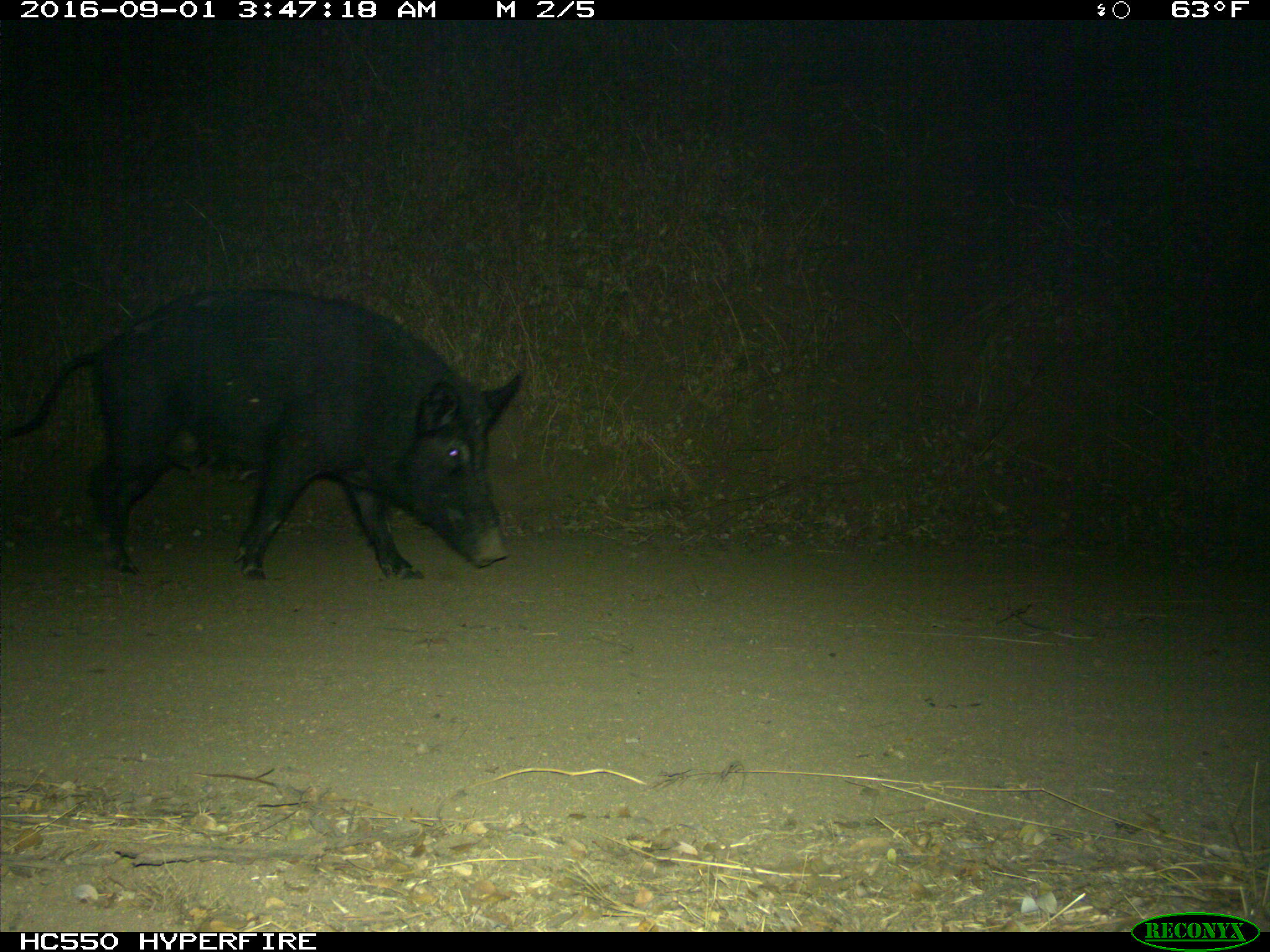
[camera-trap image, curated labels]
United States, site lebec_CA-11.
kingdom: Animalia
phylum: Chordata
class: Mammalia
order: Artiodactyla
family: Suidae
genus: Sus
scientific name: Sus scrofa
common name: wild boar